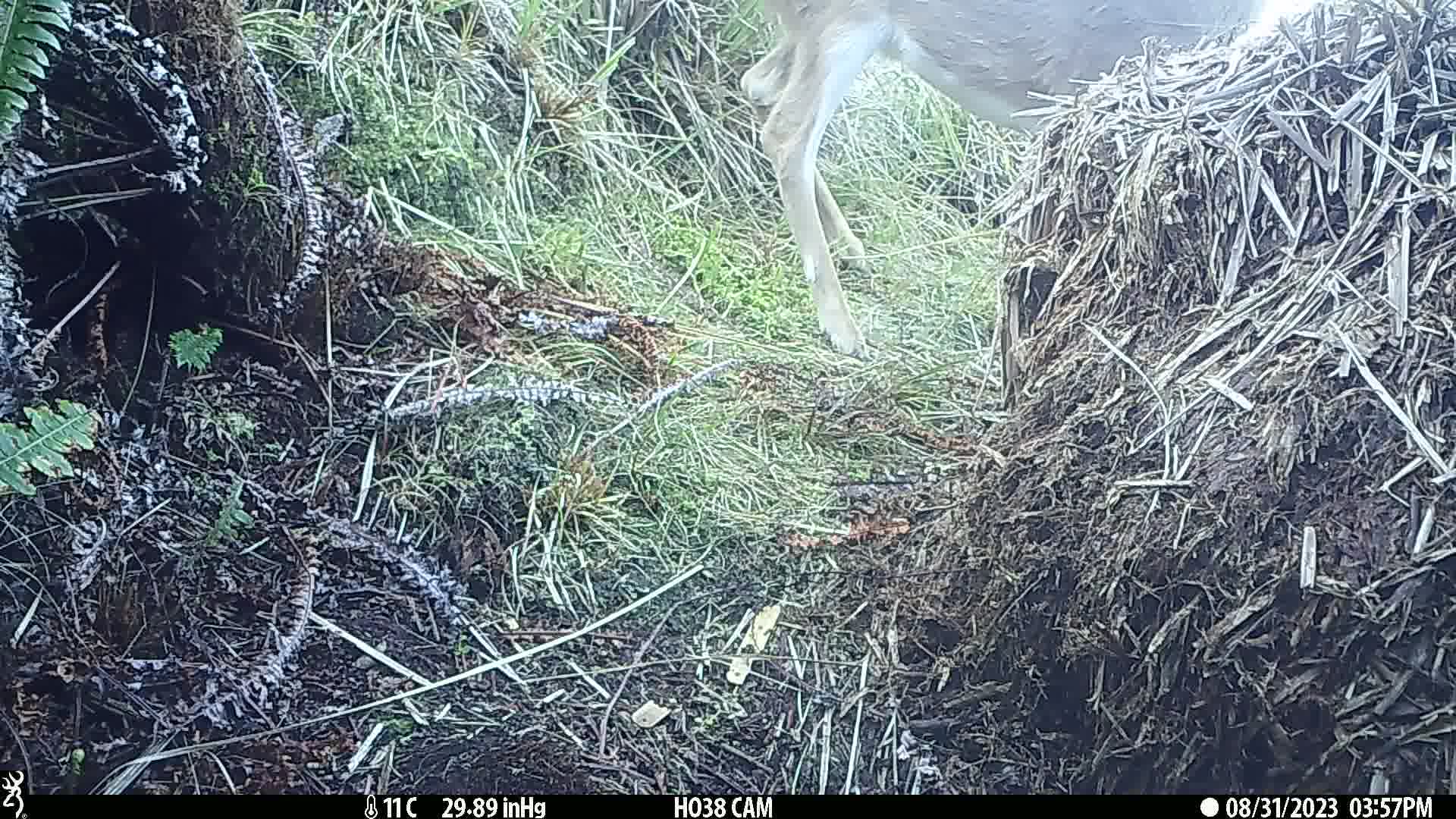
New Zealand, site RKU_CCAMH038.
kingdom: Animalia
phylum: Chordata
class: Mammalia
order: Artiodactyla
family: Cervidae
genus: Odocoileus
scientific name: Odocoileus virginianus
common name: white-tailed deer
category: white tailed deer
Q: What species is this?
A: White tailed deer (white-tailed deer) (Odocoileus virginianus).